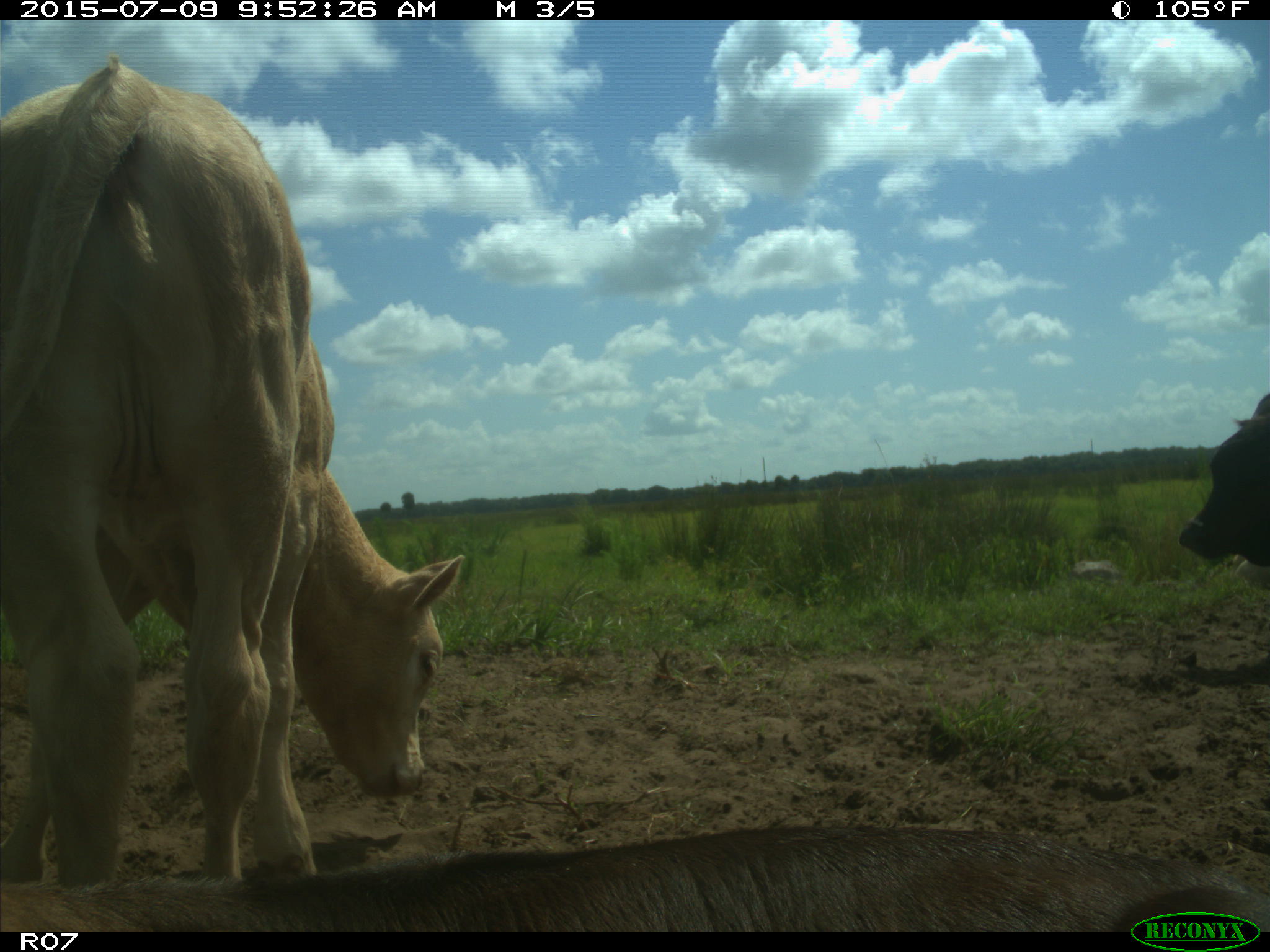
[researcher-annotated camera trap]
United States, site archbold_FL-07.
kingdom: Animalia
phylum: Chordata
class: Mammalia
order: Artiodactyla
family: Bovidae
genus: Bos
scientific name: Bos taurus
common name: domestic cow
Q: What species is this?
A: Bos taurus (domestic cow).